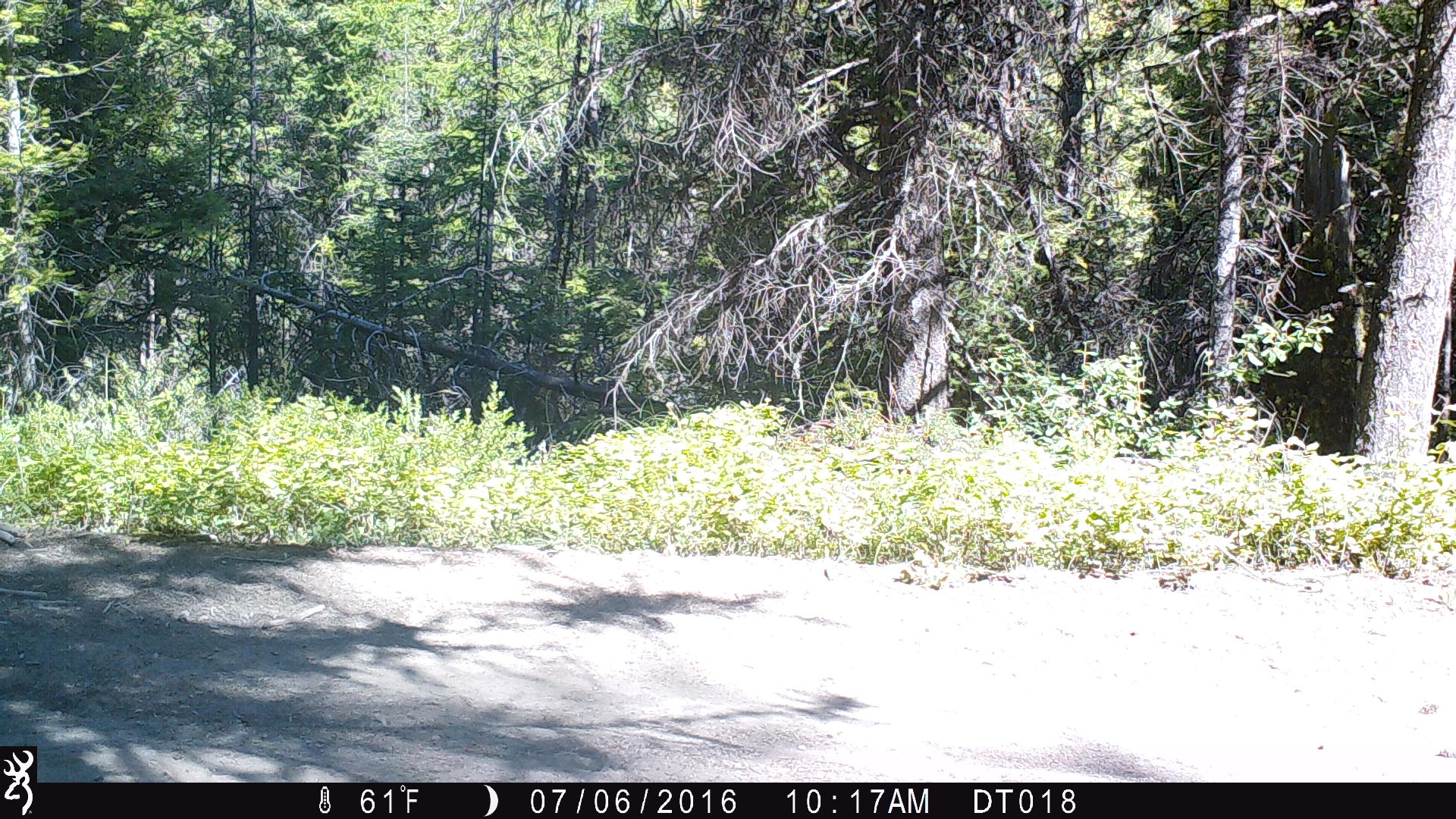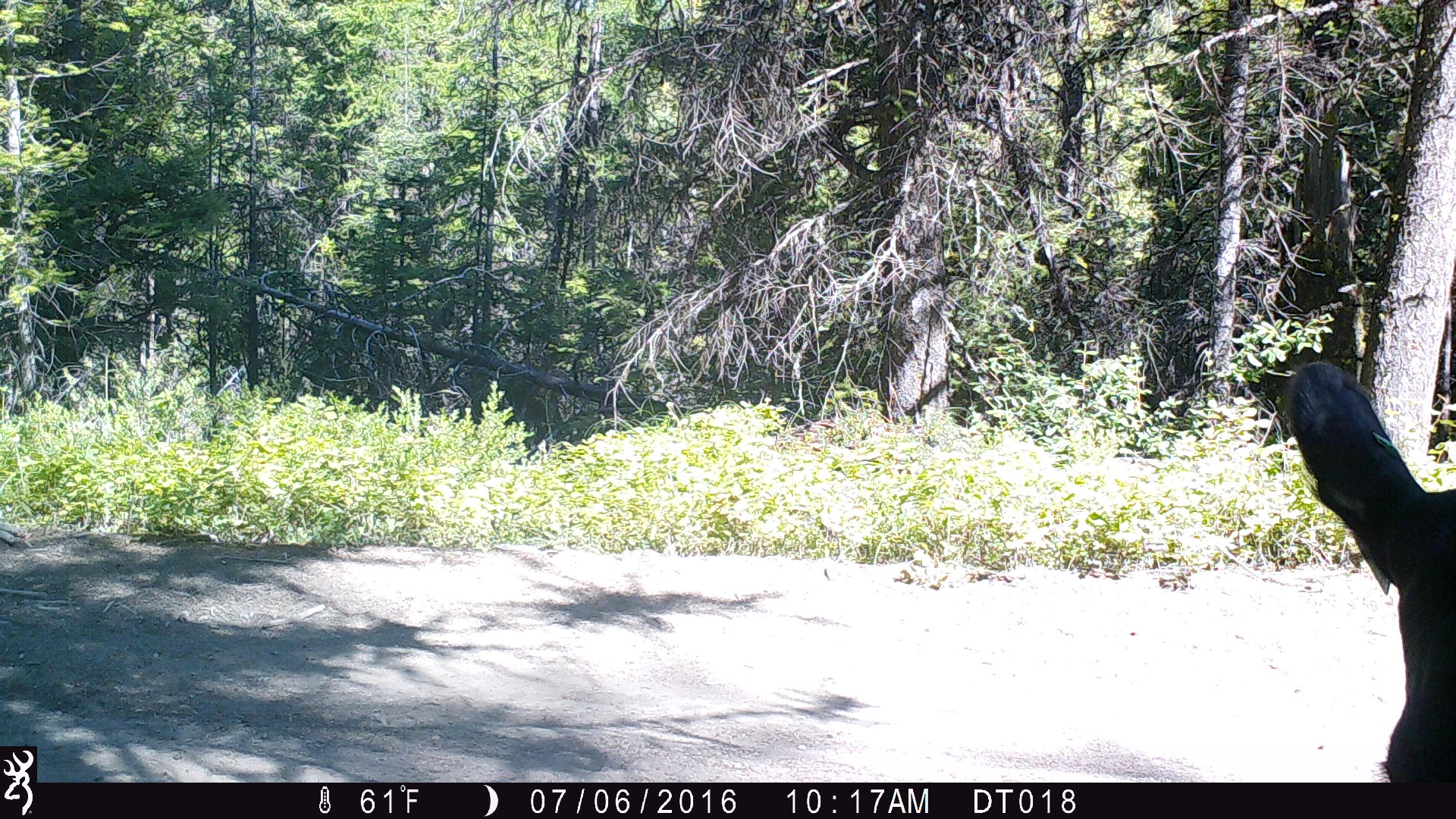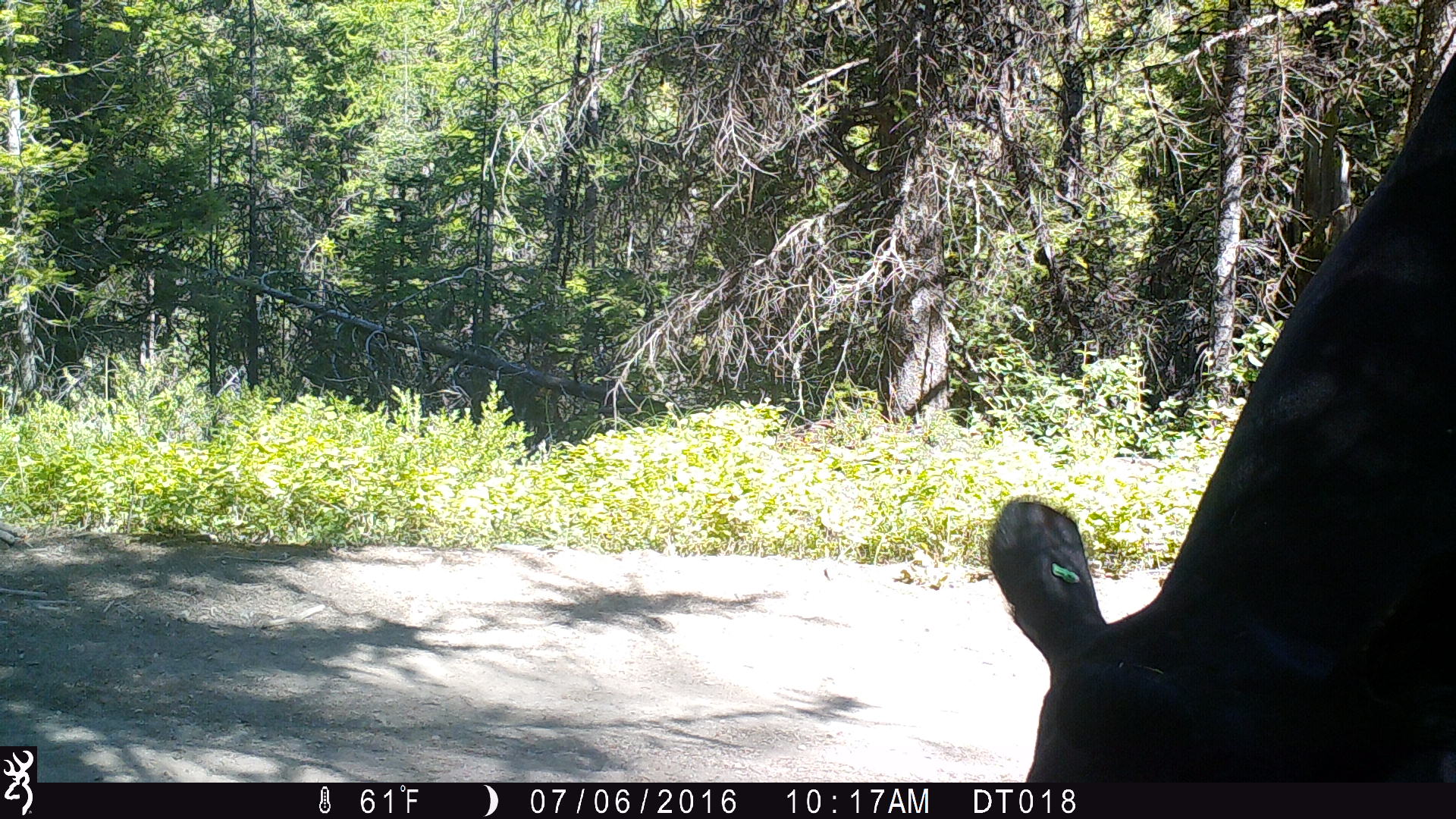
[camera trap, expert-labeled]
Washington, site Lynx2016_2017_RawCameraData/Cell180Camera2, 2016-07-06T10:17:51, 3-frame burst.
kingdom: Animalia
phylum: Chordata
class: Mammalia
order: Artiodactyla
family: Bovidae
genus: Bos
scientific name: Bos taurus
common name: domestic cattle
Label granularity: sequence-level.